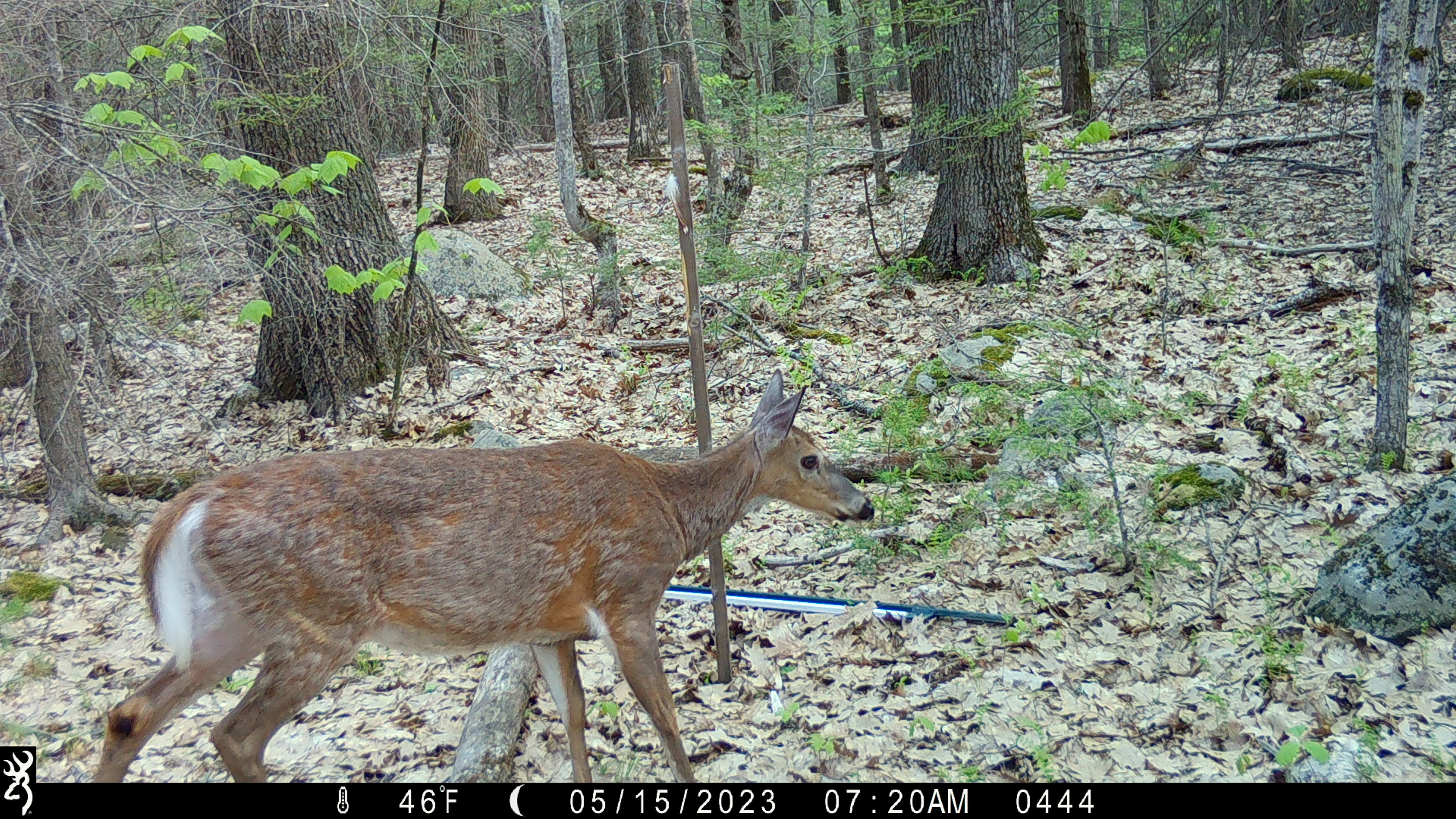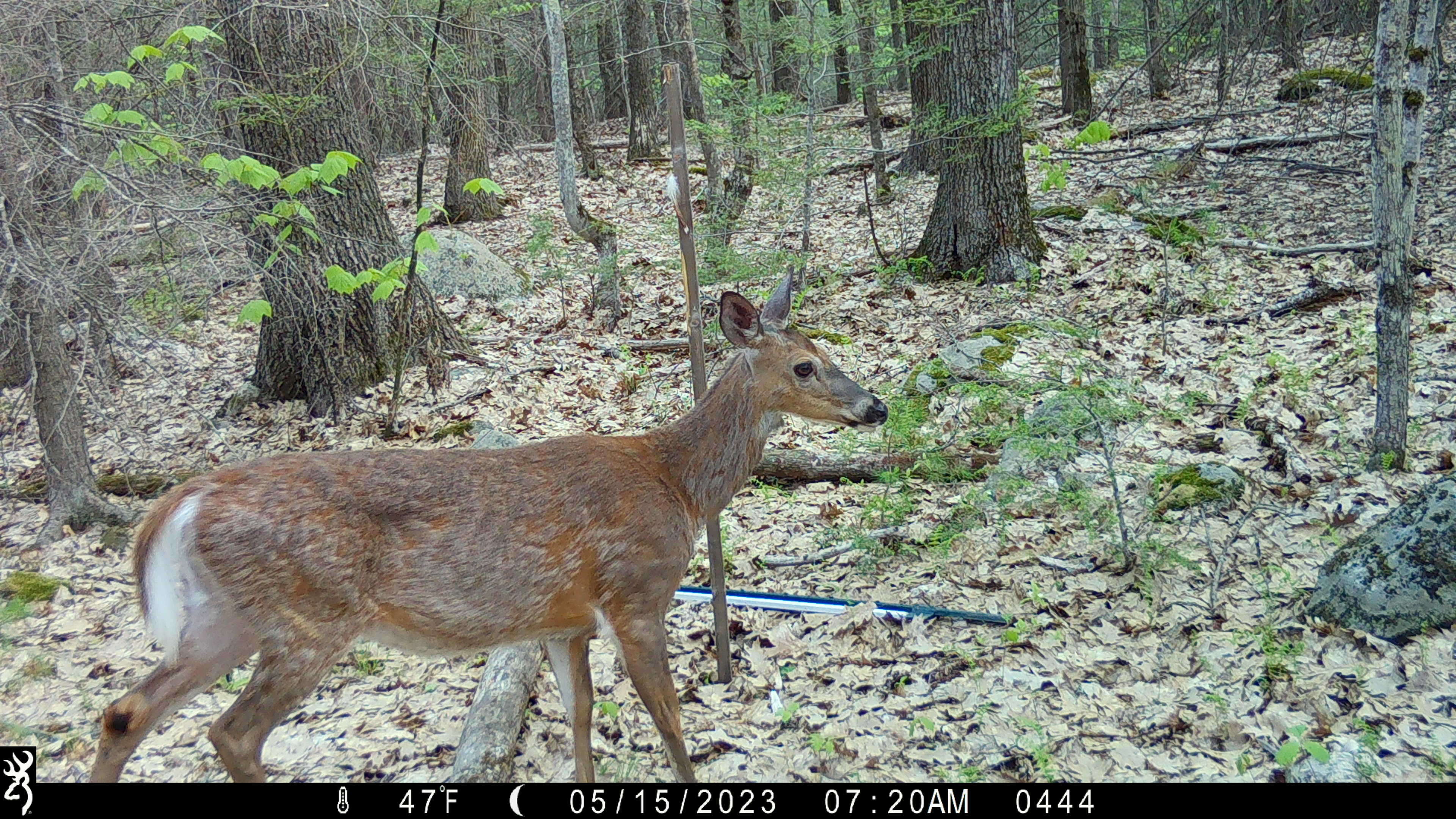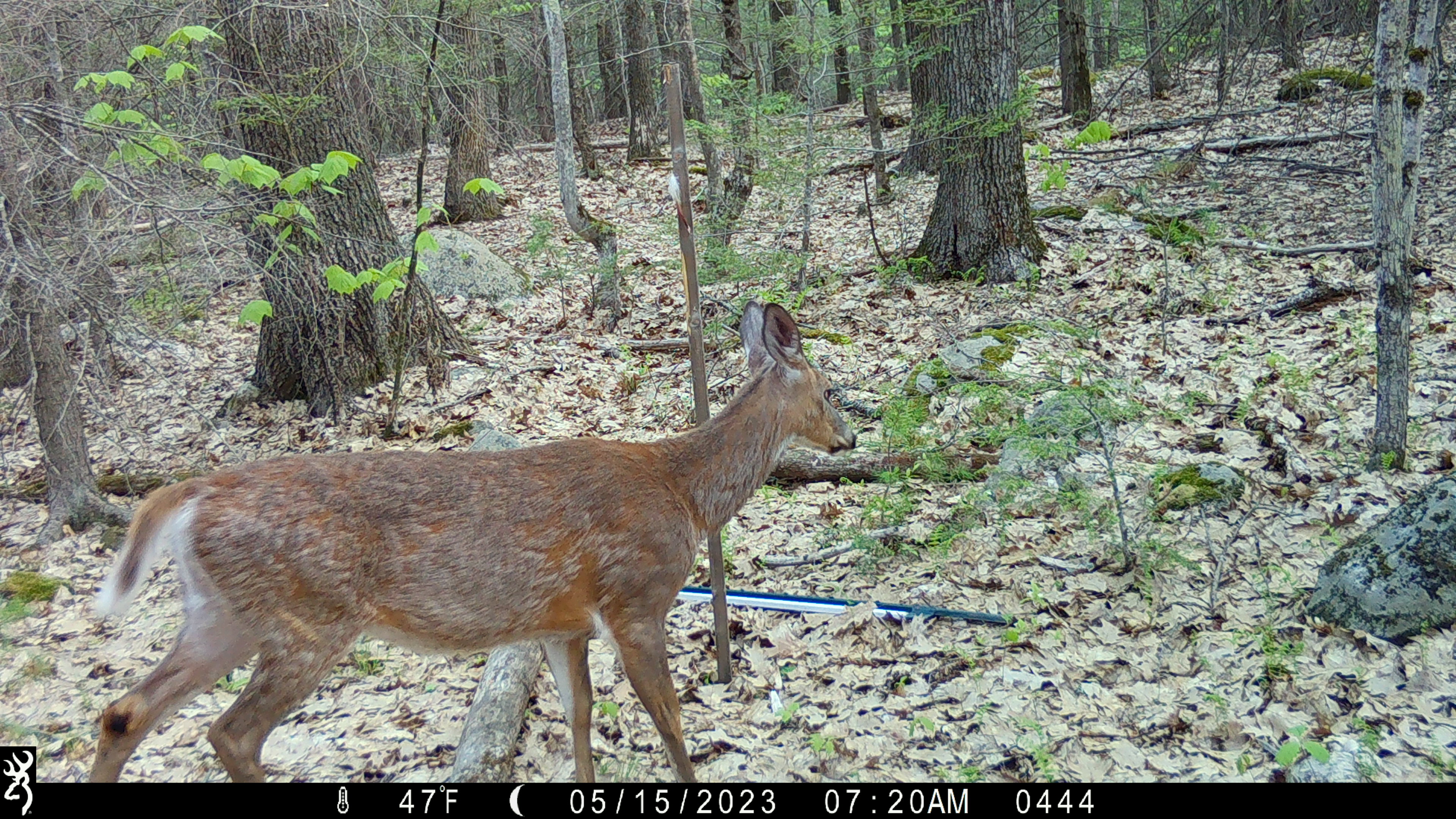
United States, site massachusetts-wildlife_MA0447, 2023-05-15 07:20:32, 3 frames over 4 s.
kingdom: Animalia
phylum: Chordata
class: Mammalia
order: Artiodactyla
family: Cervidae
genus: Odocoileus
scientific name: Odocoileus virginianus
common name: white-tailed deer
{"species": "white-tailed deer (Odocoileus virginianus)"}